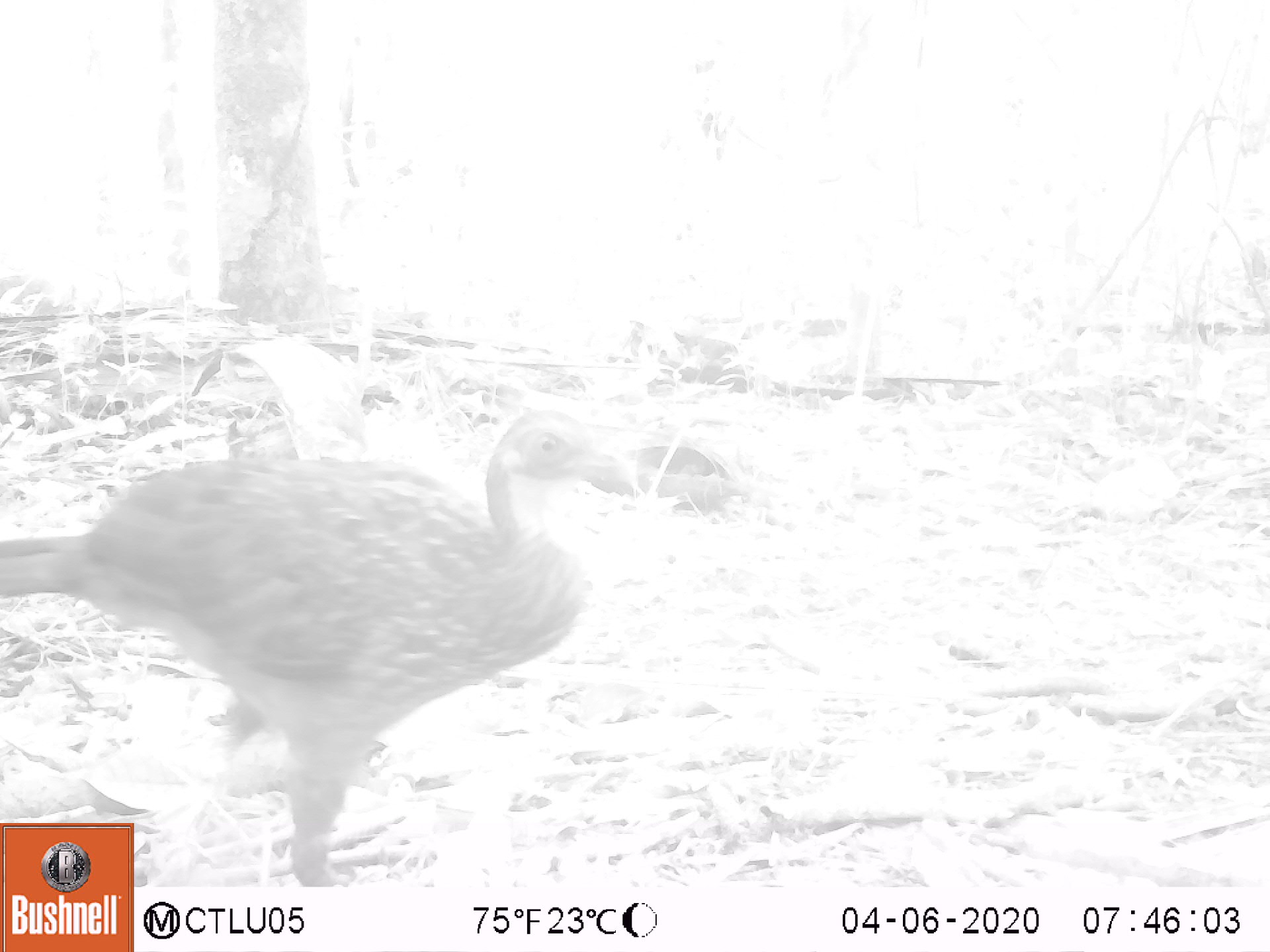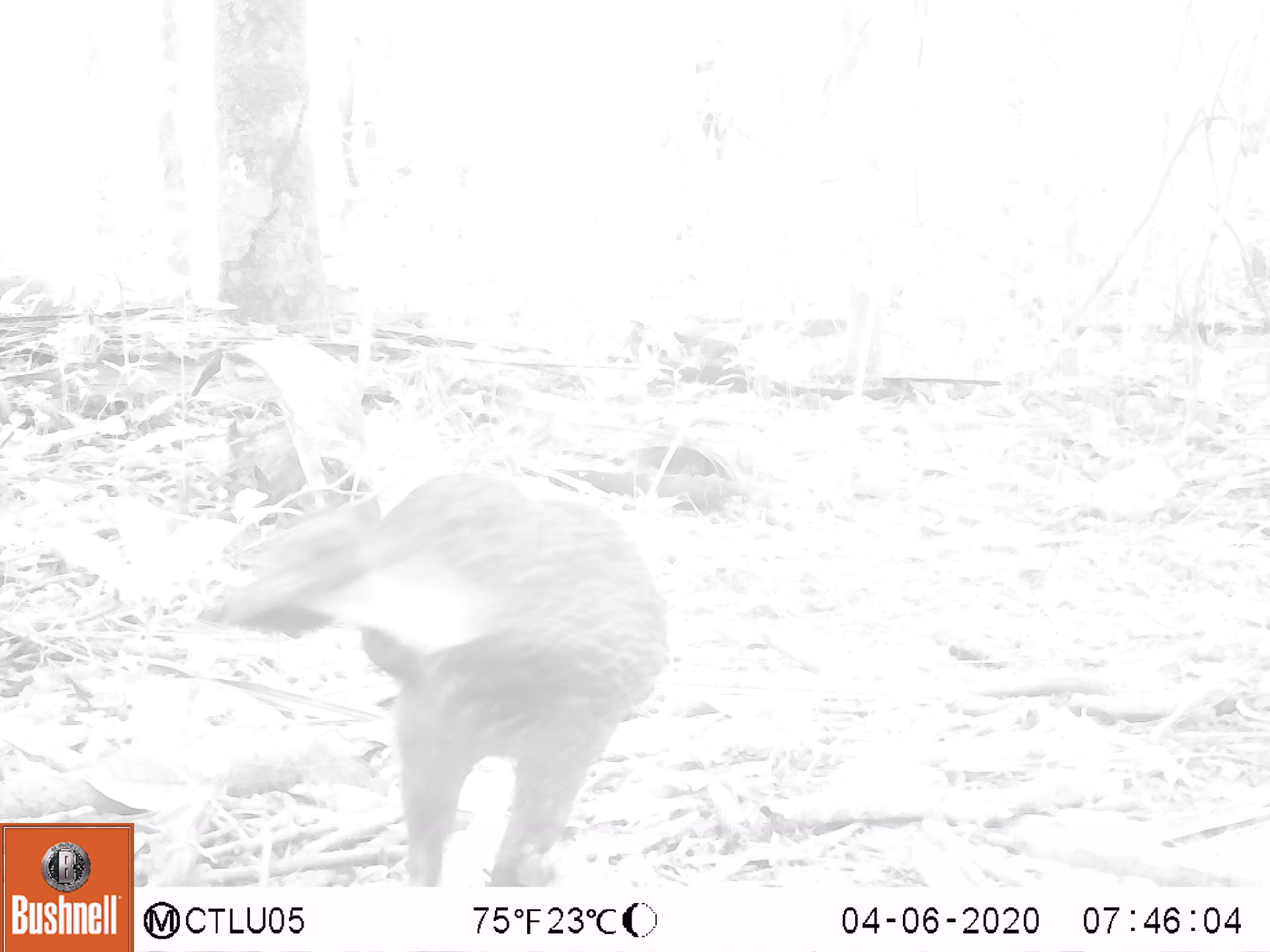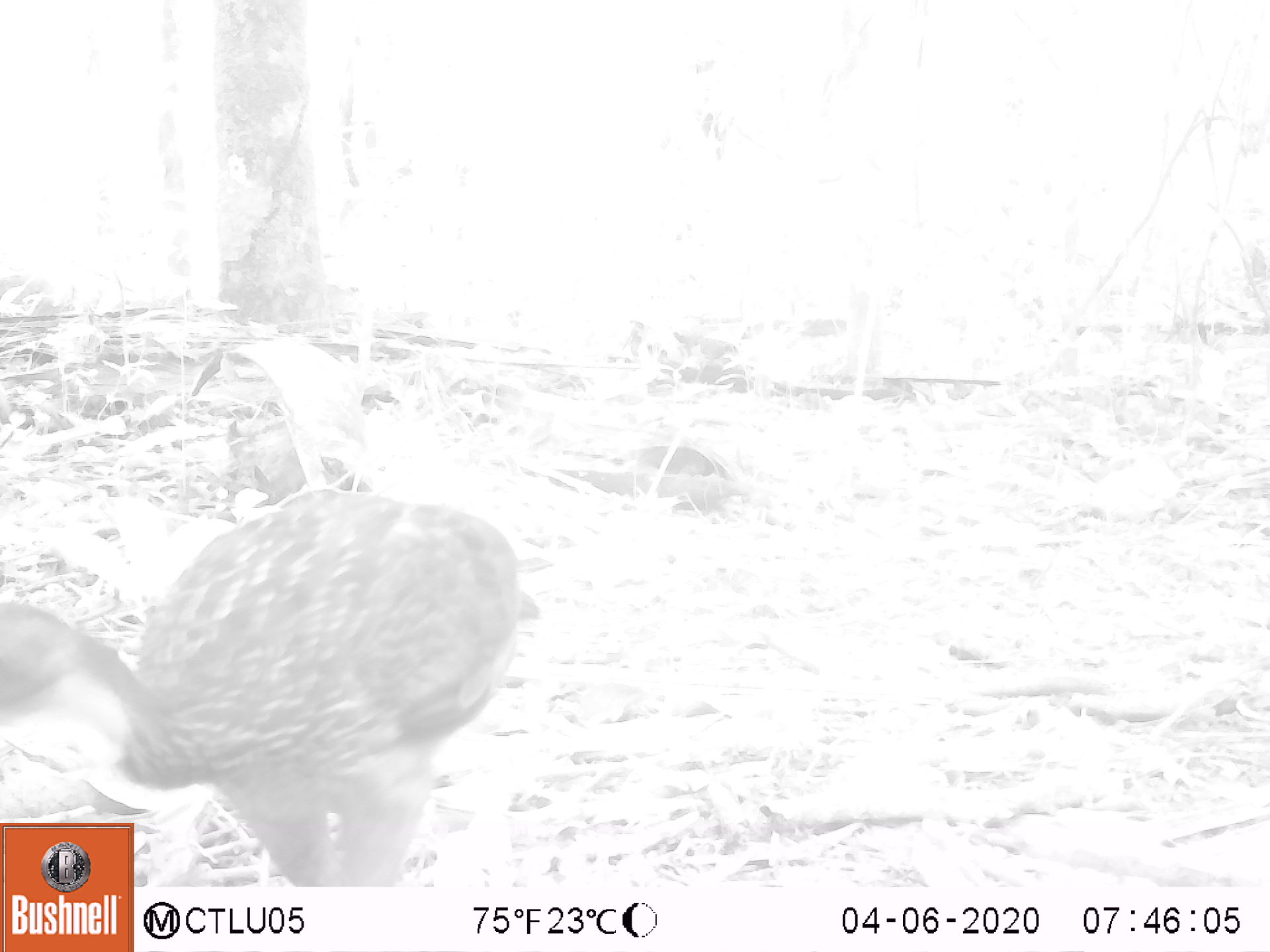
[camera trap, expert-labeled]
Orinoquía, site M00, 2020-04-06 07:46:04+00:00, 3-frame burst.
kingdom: Animalia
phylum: Chordata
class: Aves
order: Galliformes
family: Cracidae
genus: Penelope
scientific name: Penelope jacquacu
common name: spix's guan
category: spixs guan